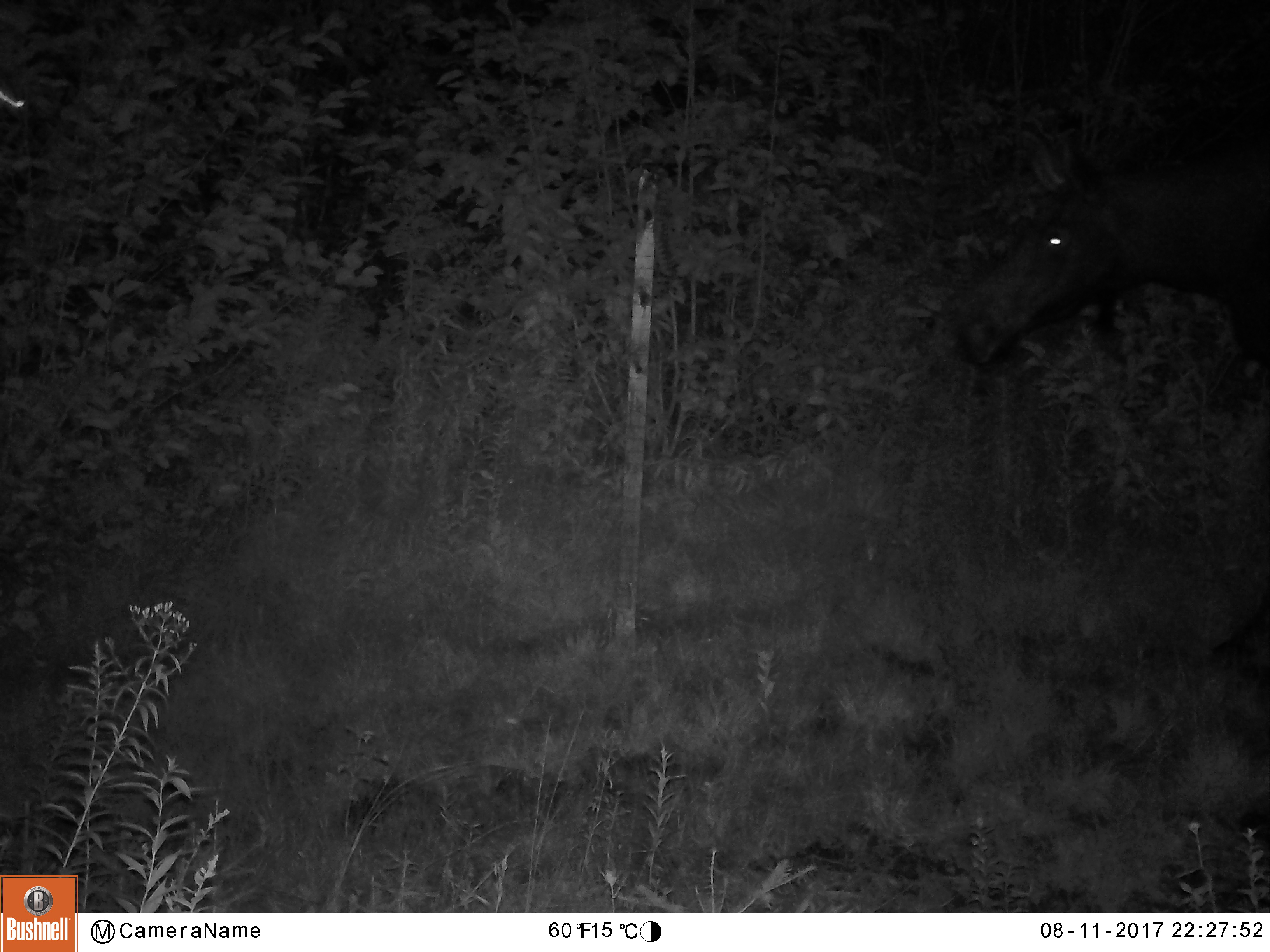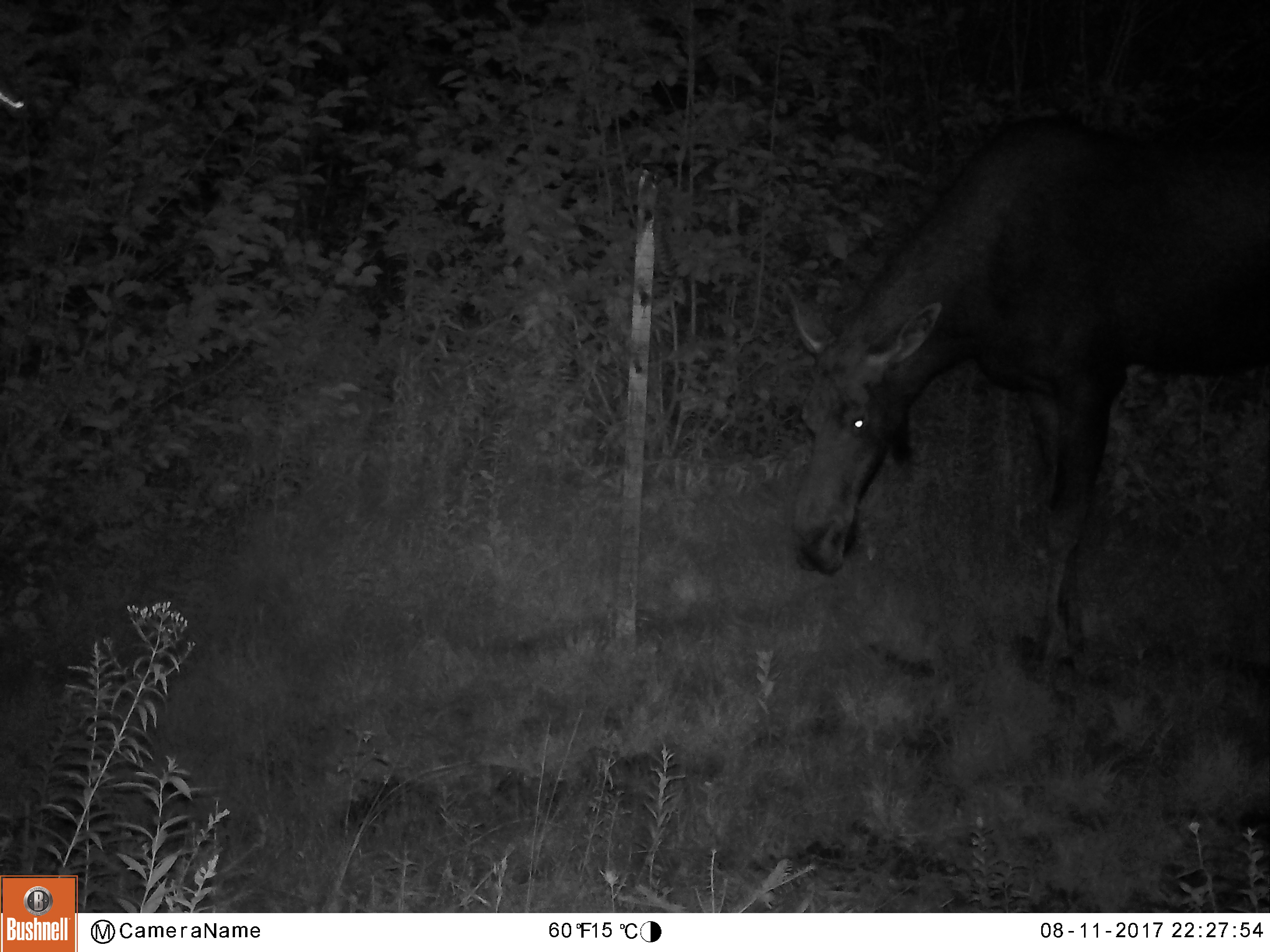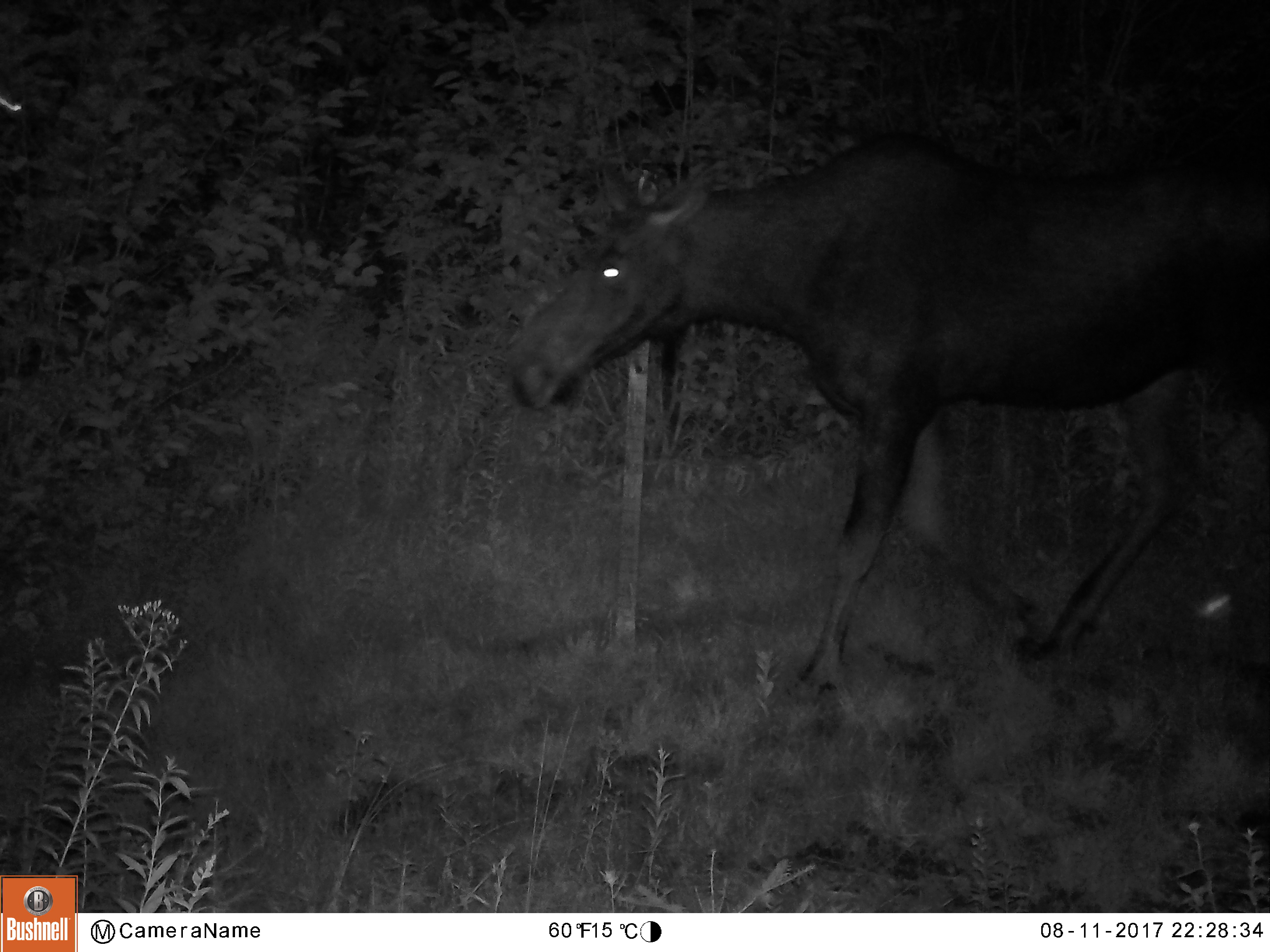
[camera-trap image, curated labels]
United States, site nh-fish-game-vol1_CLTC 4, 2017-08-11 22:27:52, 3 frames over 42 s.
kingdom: Animalia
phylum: Chordata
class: Mammalia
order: Artiodactyla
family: Cervidae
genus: Alces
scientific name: Alces alces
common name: moose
Moose (Alces alces).